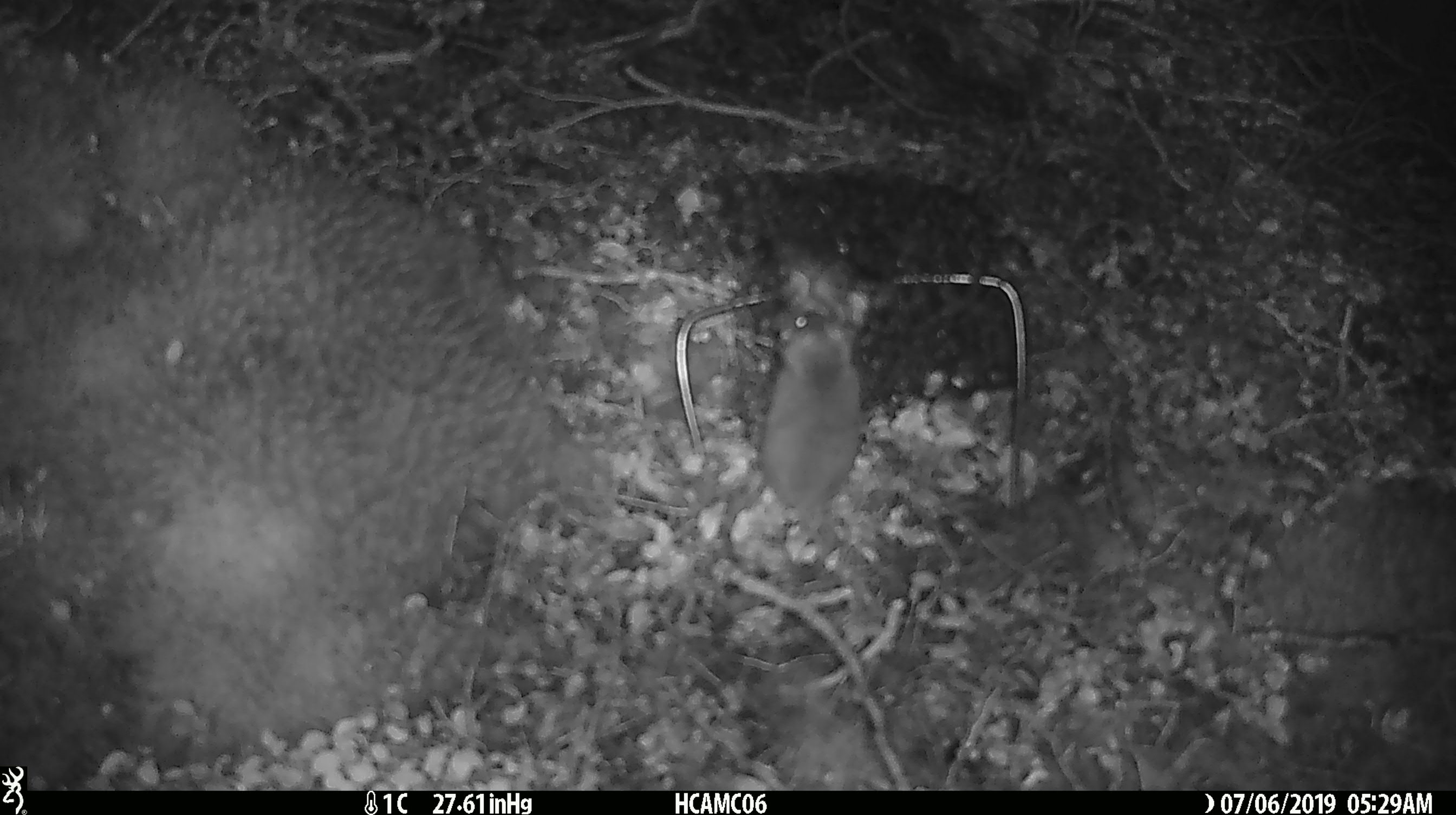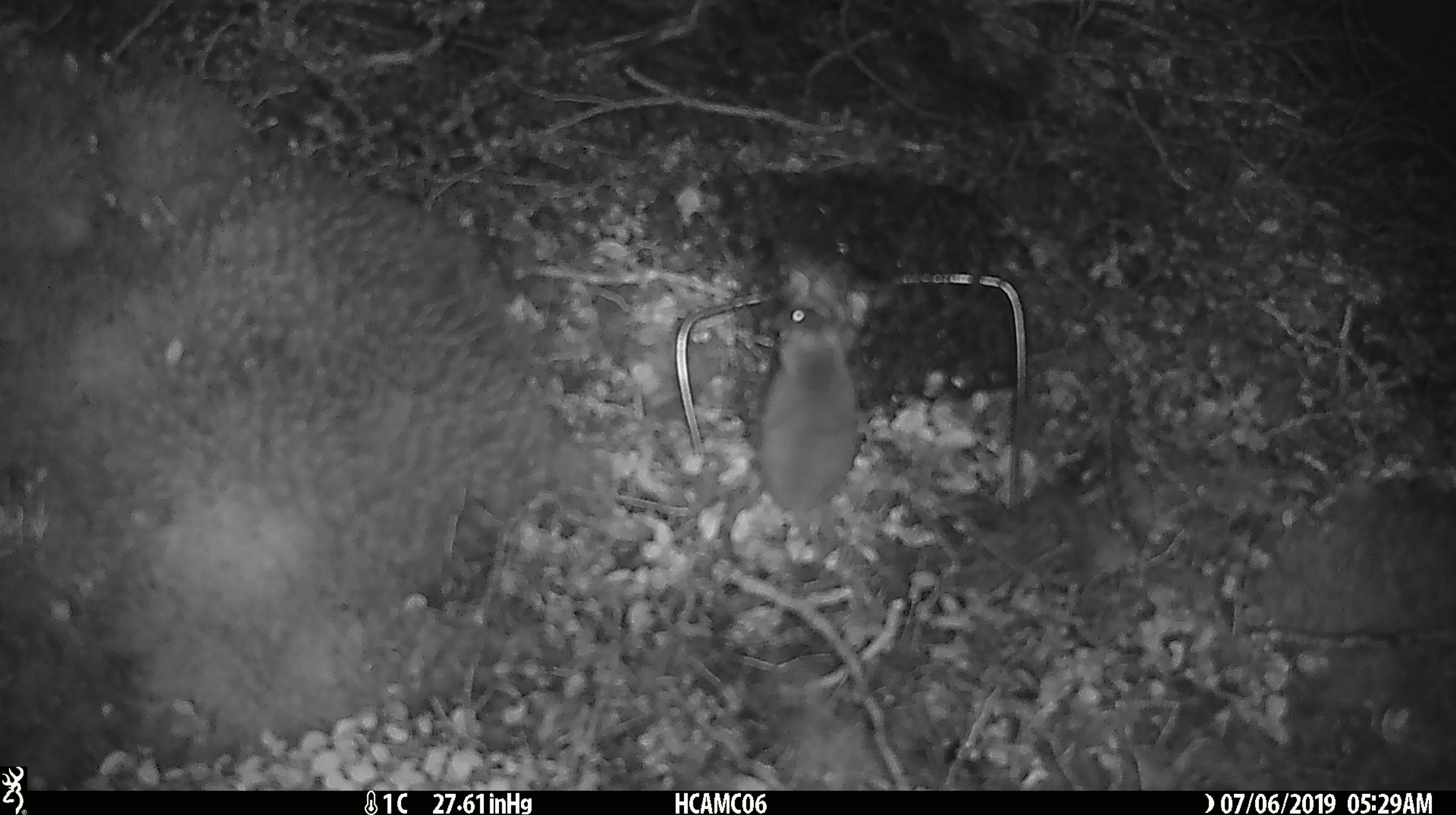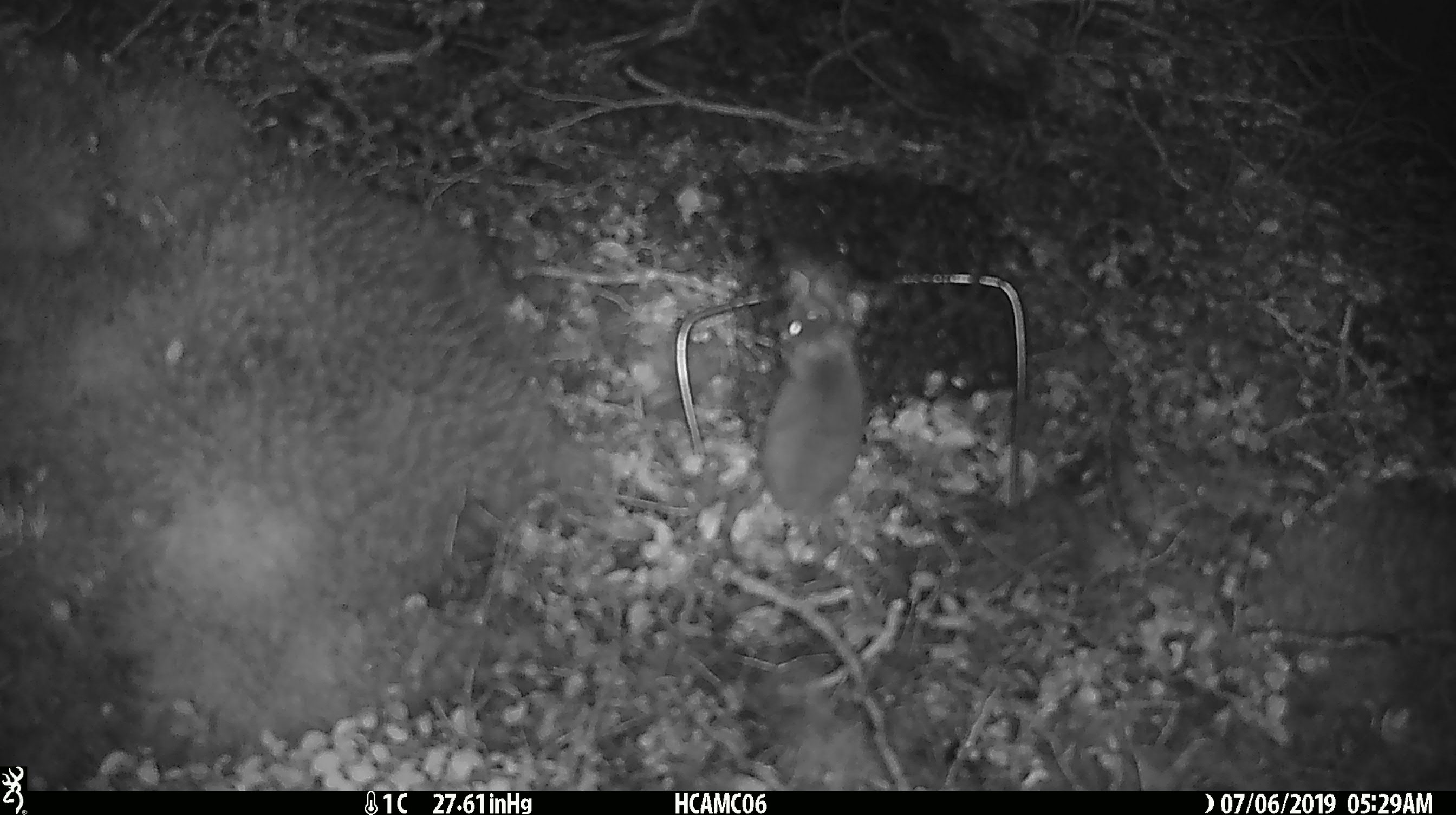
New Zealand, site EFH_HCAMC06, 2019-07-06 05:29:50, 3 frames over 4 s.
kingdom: Animalia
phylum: Chordata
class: Mammalia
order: Rodentia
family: Muridae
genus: Mus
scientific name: Mus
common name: mouse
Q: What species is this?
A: Mouse (Mus).